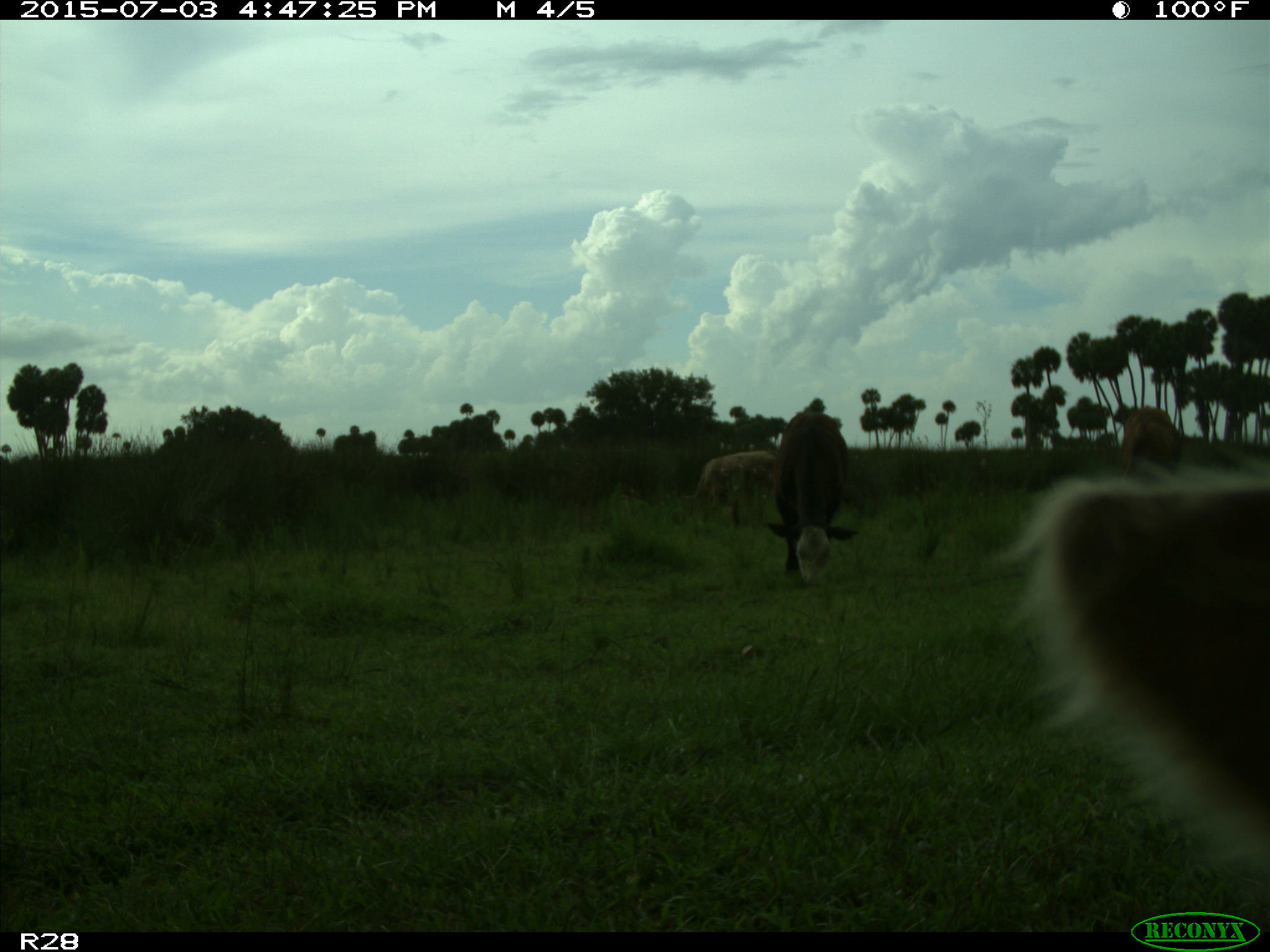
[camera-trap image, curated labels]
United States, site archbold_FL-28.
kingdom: Animalia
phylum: Chordata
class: Mammalia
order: Artiodactyla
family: Bovidae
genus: Bos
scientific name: Bos taurus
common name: domestic cow